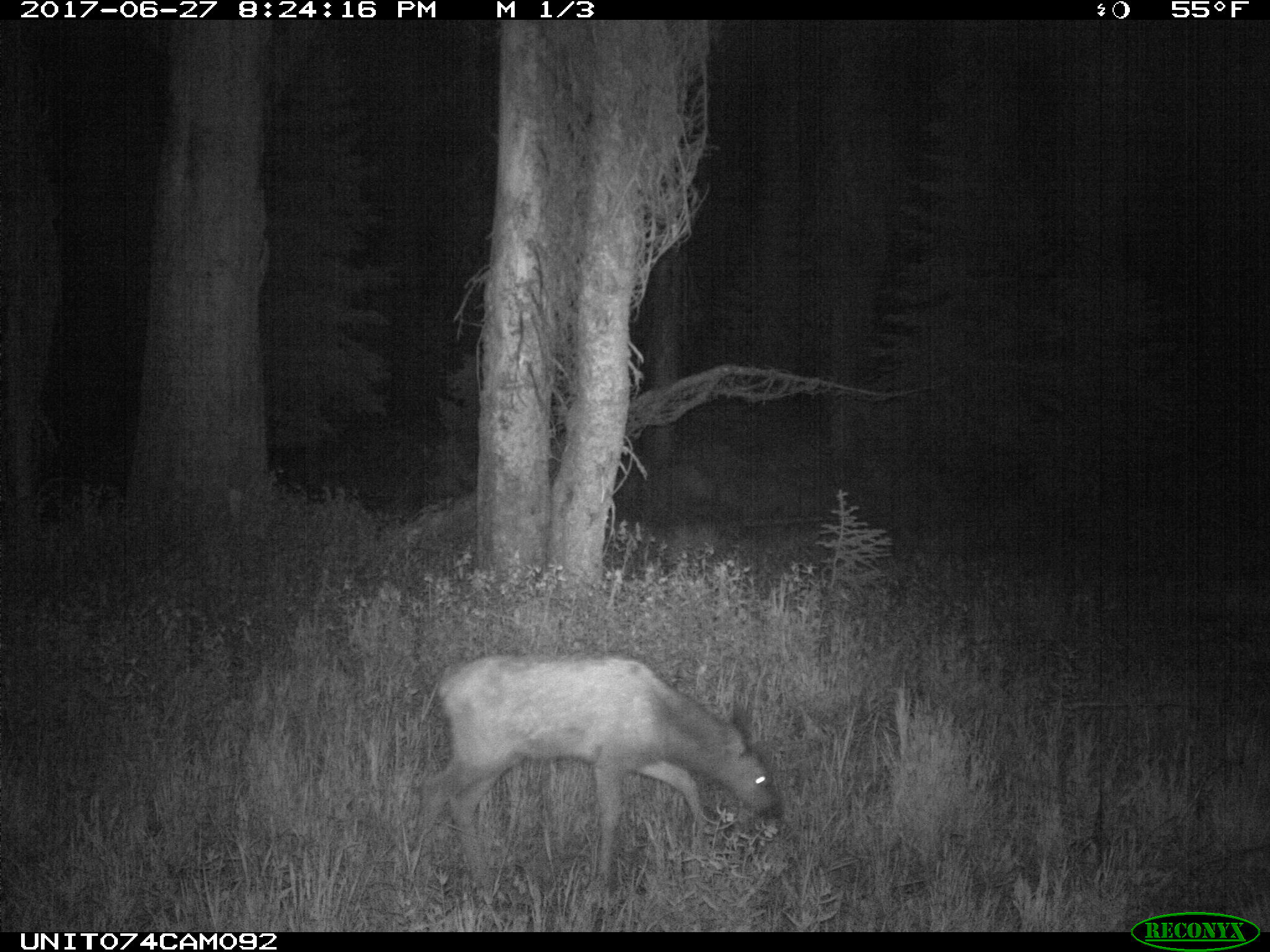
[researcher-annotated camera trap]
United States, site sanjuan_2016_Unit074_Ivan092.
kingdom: Animalia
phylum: Chordata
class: Mammalia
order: Artiodactyla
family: Cervidae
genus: Cervus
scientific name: Cervus elaphus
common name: red deer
Cervus elaphus (red deer).